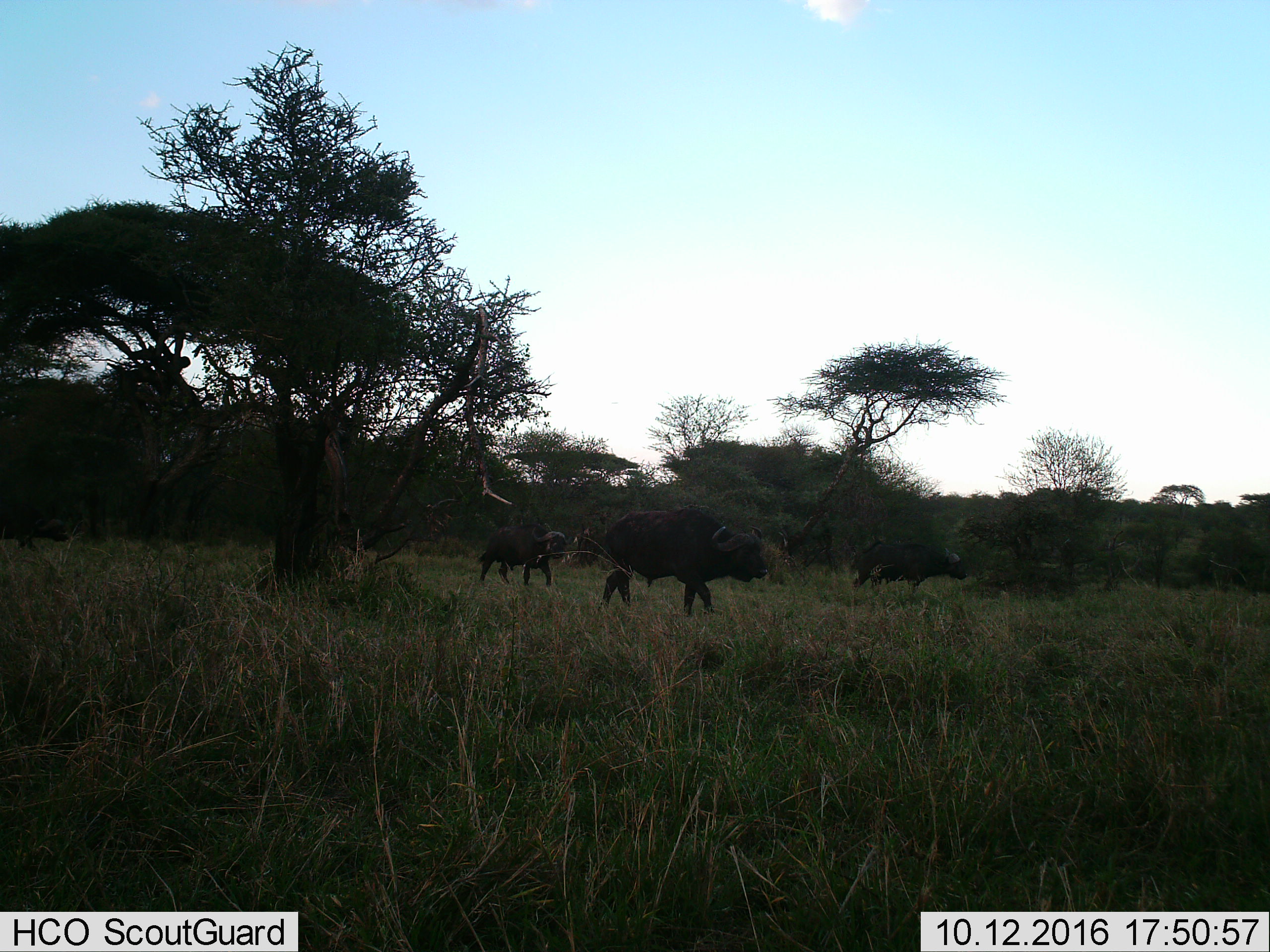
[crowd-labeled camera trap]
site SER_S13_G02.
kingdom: Animalia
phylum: Chordata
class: Mammalia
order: Artiodactyla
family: Bovidae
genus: Syncerus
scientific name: Syncerus caffer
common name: african buffalo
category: buffalo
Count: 3.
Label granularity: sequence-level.